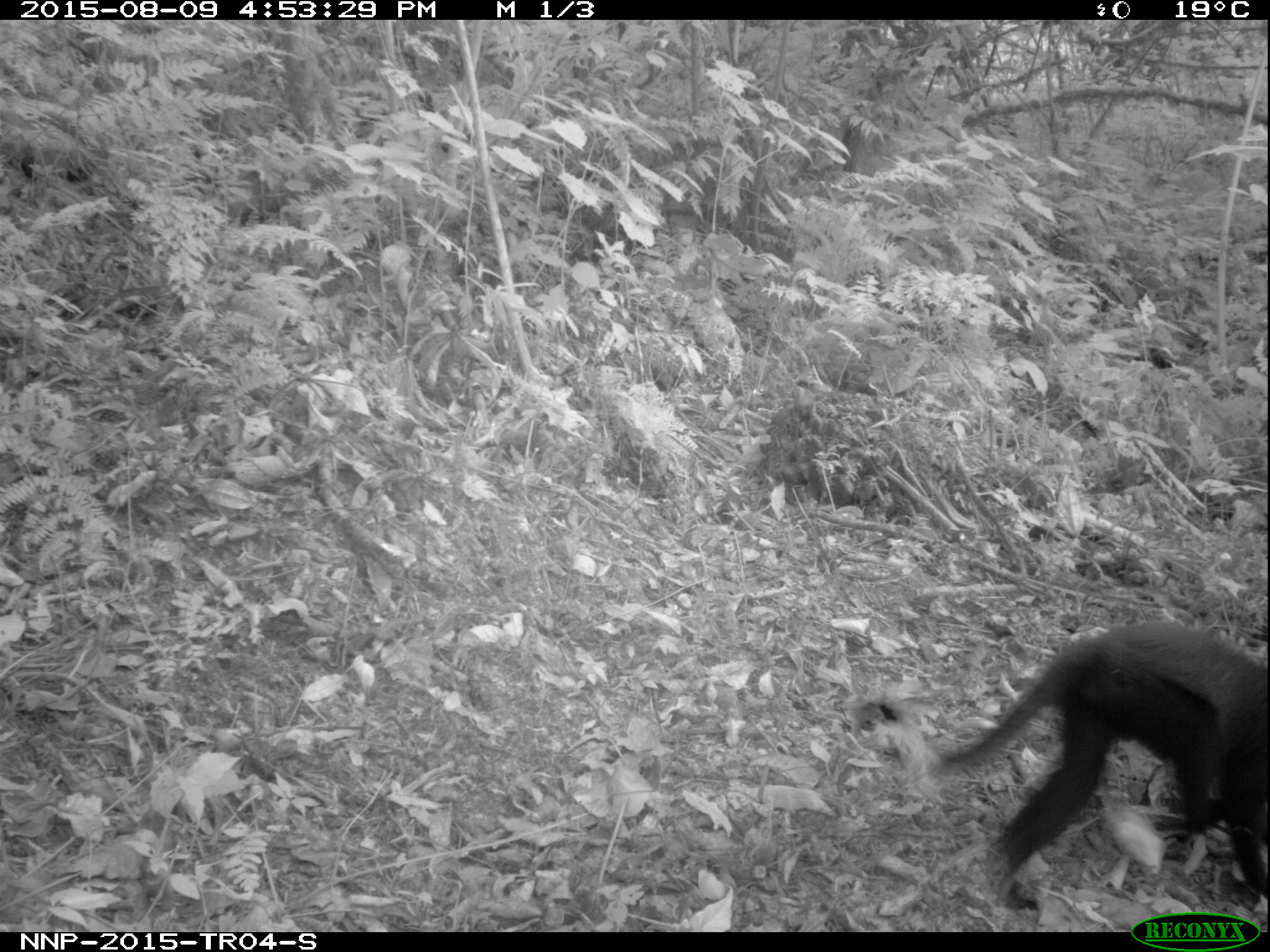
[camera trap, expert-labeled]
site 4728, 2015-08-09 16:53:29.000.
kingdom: Animalia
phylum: Chordata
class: Mammalia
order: Primates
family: Cercopithecidae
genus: Allochrocebus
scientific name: Allochrocebus lhoesti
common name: l'hoest's monkey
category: cercopithecus lhoesti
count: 1